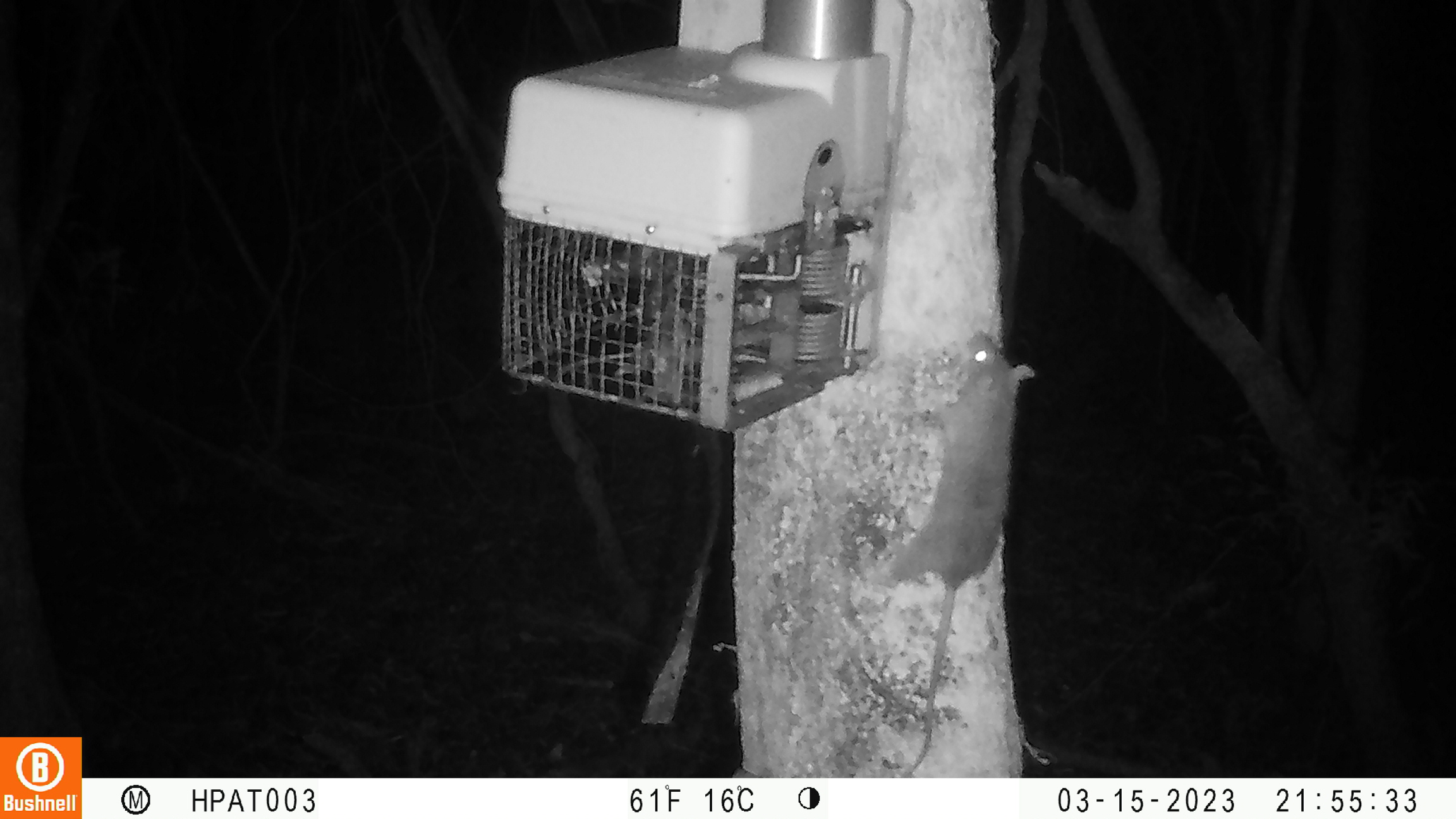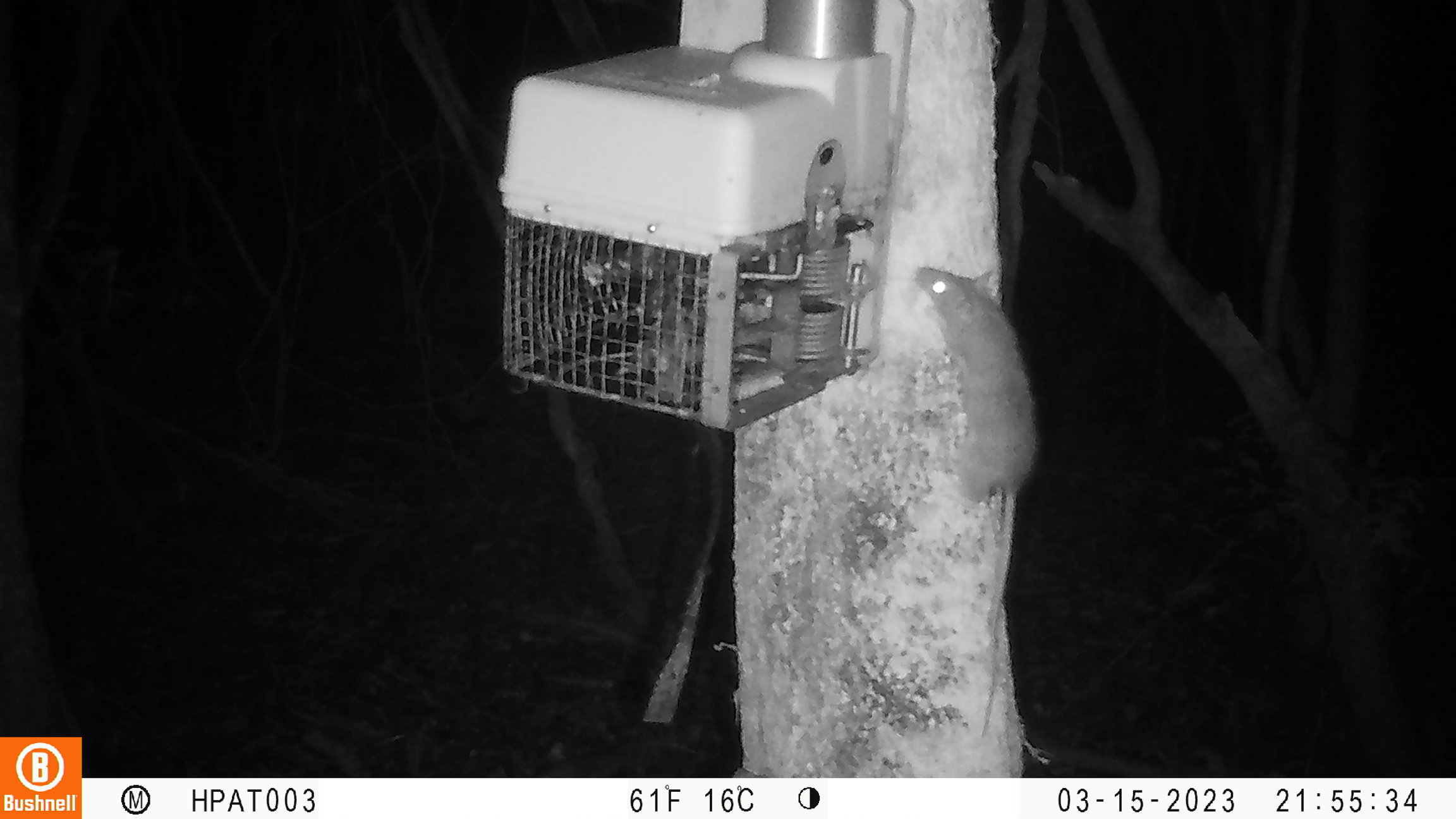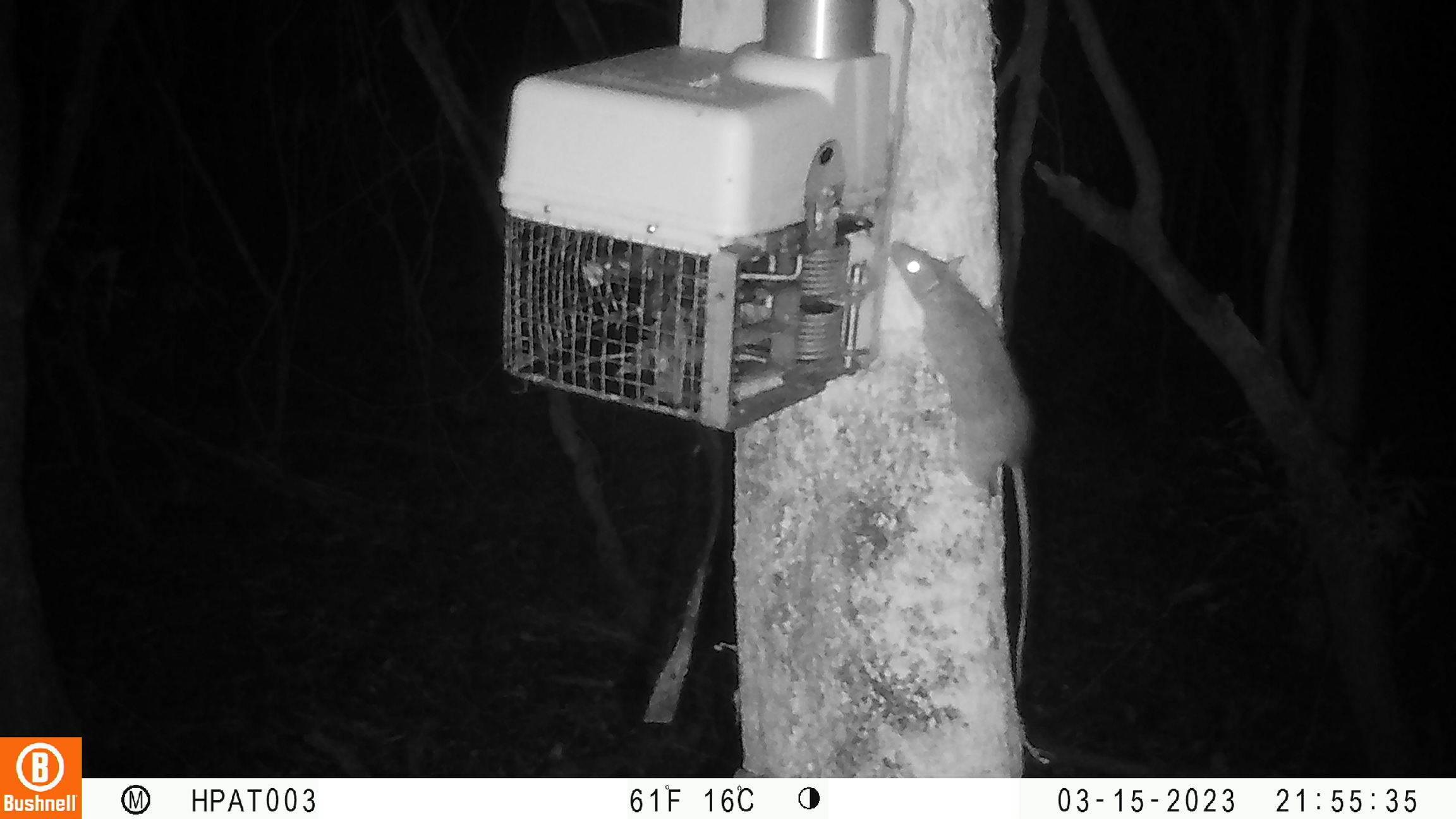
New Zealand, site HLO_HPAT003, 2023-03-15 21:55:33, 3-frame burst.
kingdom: Animalia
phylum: Chordata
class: Mammalia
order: Rodentia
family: Muridae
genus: Rattus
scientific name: Rattus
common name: rat